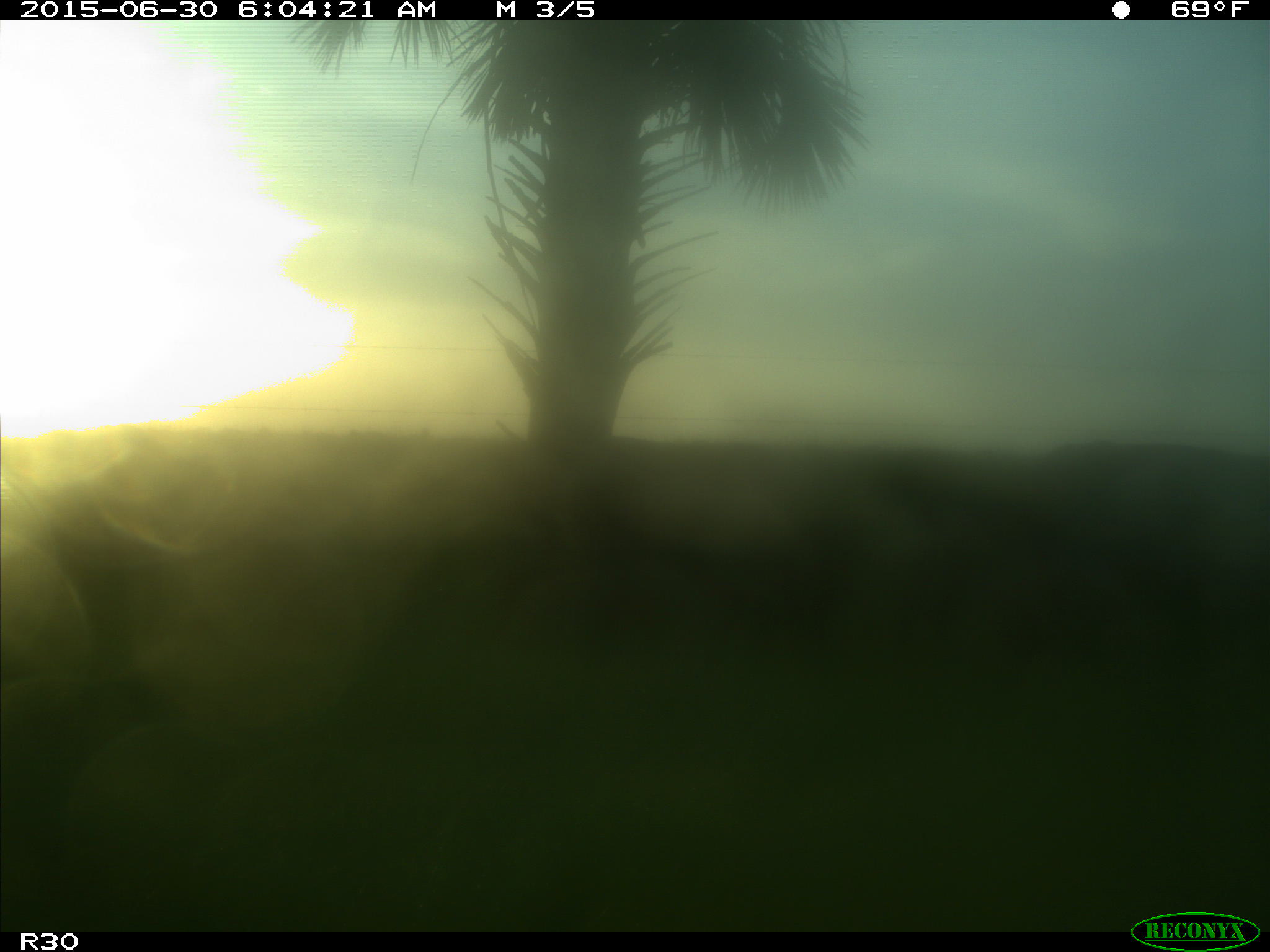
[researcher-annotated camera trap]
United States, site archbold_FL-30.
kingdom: Animalia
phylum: Chordata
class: Mammalia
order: Artiodactyla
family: Bovidae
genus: Bos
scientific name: Bos taurus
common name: domestic cow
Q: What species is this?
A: Bos taurus (domestic cow).